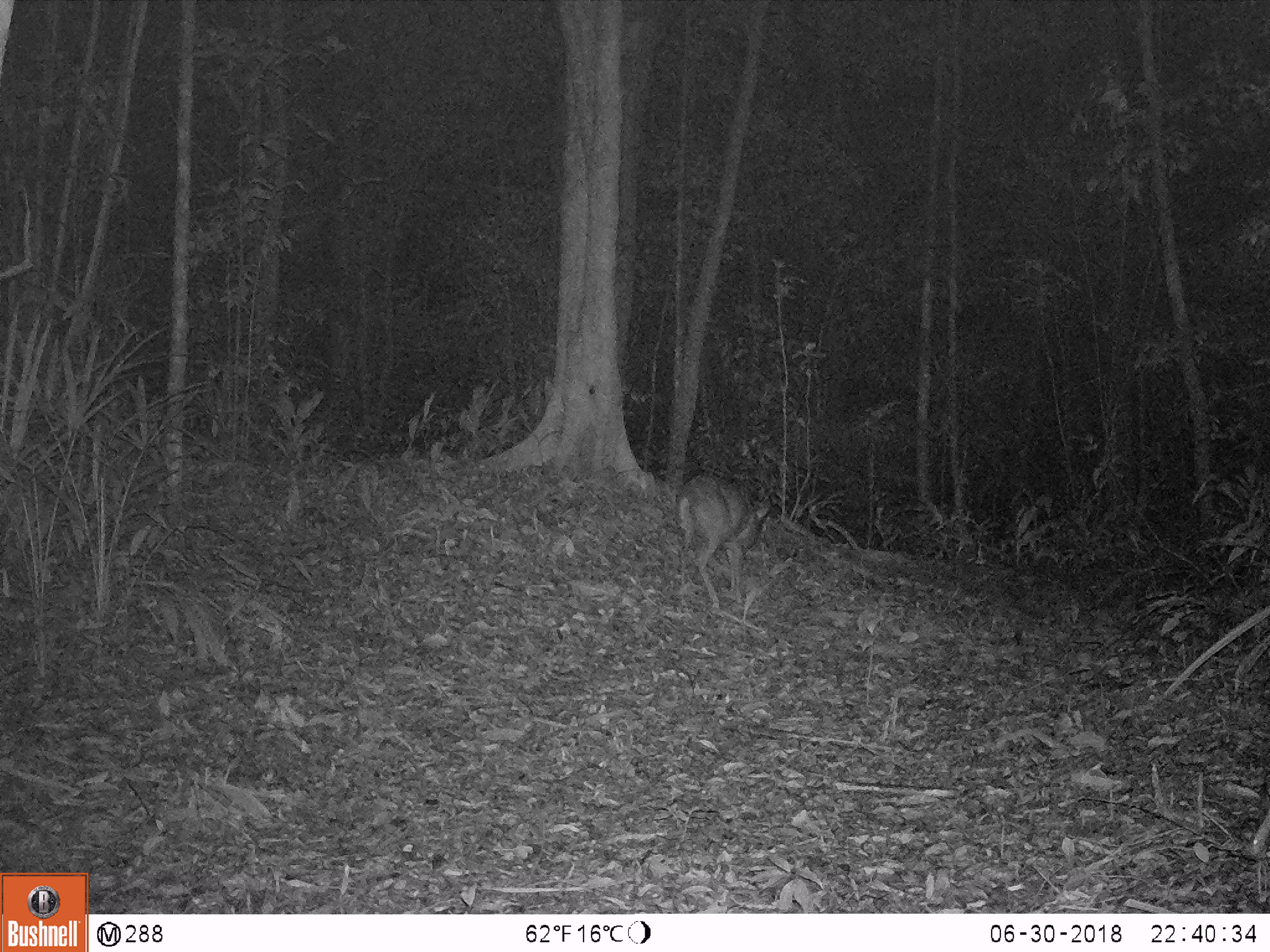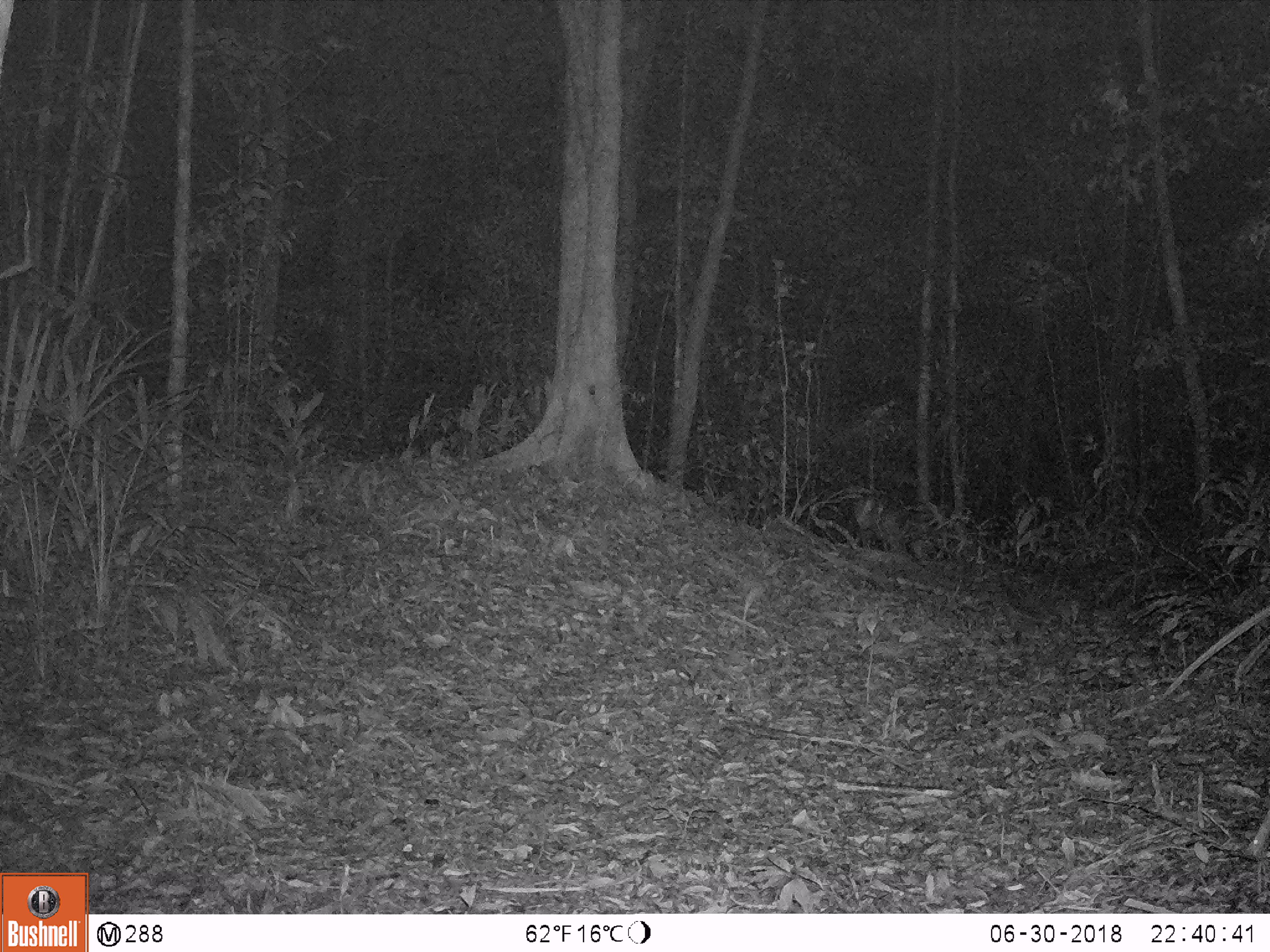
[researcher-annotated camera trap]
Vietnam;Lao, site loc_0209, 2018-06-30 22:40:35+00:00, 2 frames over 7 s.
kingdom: Animalia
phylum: Chordata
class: Mammalia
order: Artiodactyla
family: Cervidae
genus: Muntiacus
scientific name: Muntiacus rooseveltorum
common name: roosevelt's muntjac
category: roosevelts muntjac group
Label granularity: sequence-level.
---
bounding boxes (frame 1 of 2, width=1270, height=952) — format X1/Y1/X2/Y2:
roosevelts muntjac group: 674/473/767/608